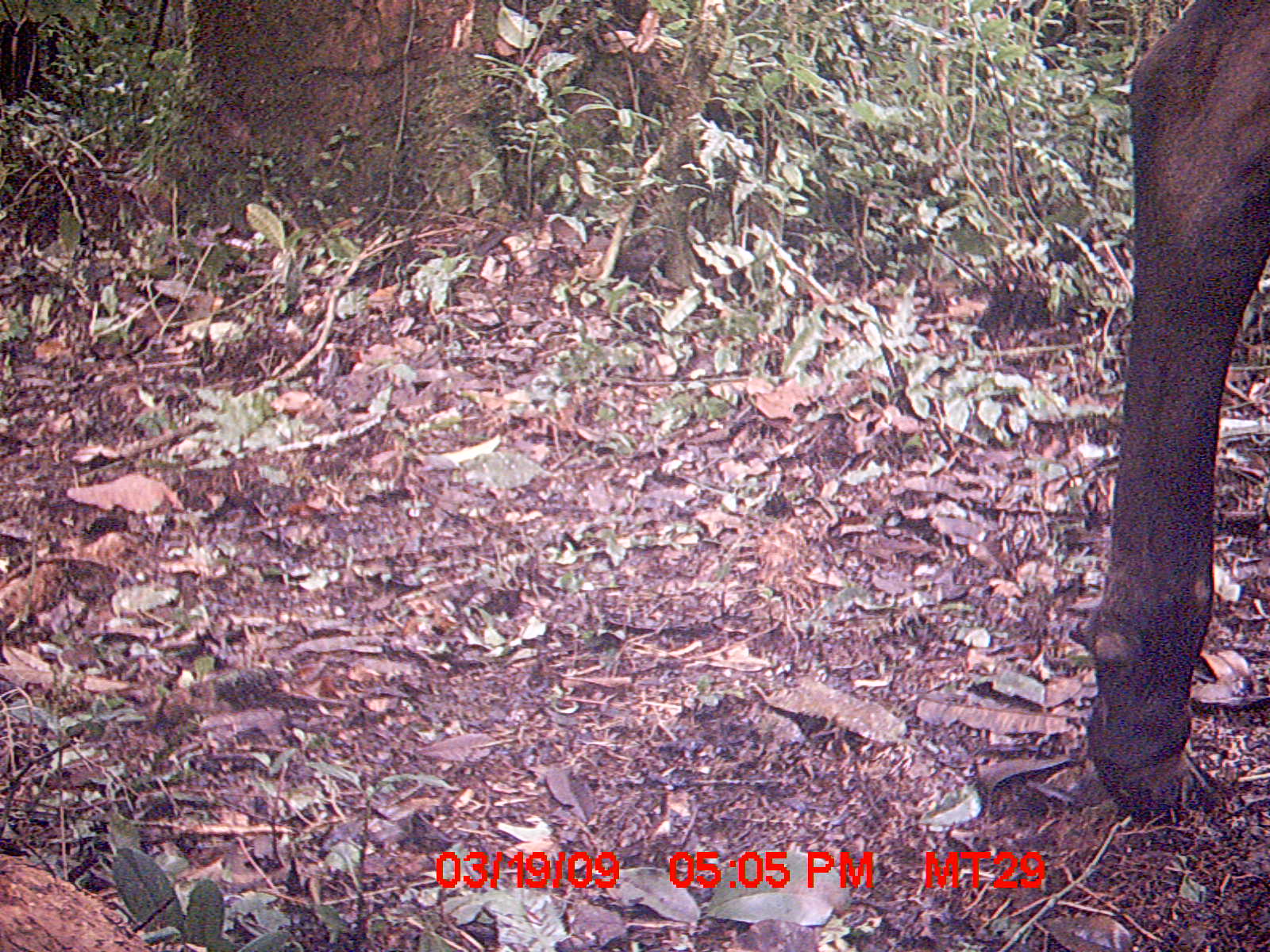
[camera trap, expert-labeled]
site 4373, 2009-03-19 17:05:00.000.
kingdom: Animalia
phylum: Chordata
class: Mammalia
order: Artiodactyla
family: Bovidae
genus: Bos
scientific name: Bos taurus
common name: domestic cattle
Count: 1.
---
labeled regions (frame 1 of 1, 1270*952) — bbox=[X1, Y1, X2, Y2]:
bos taurus: bbox=[1089, 1, 1269, 820]